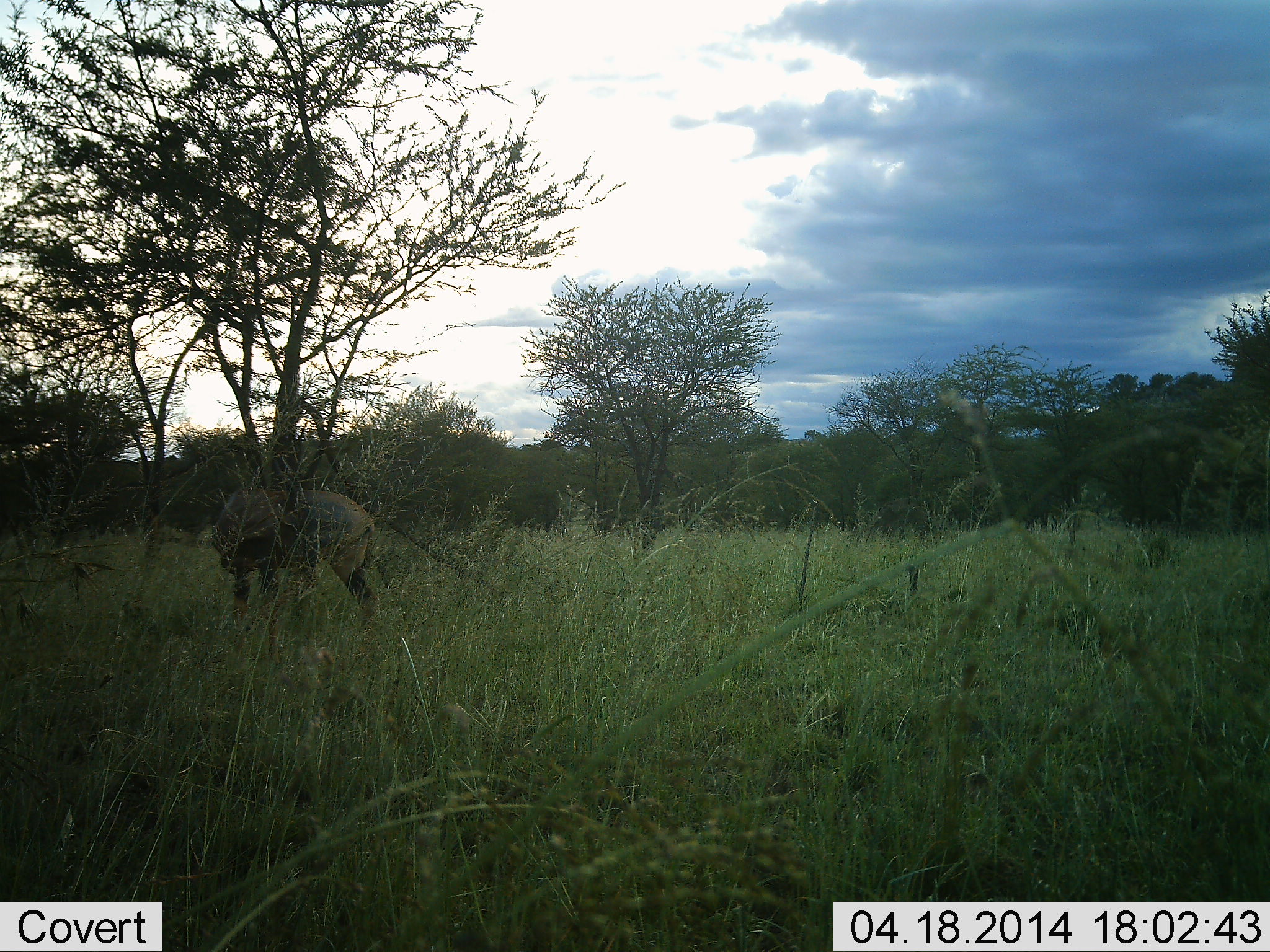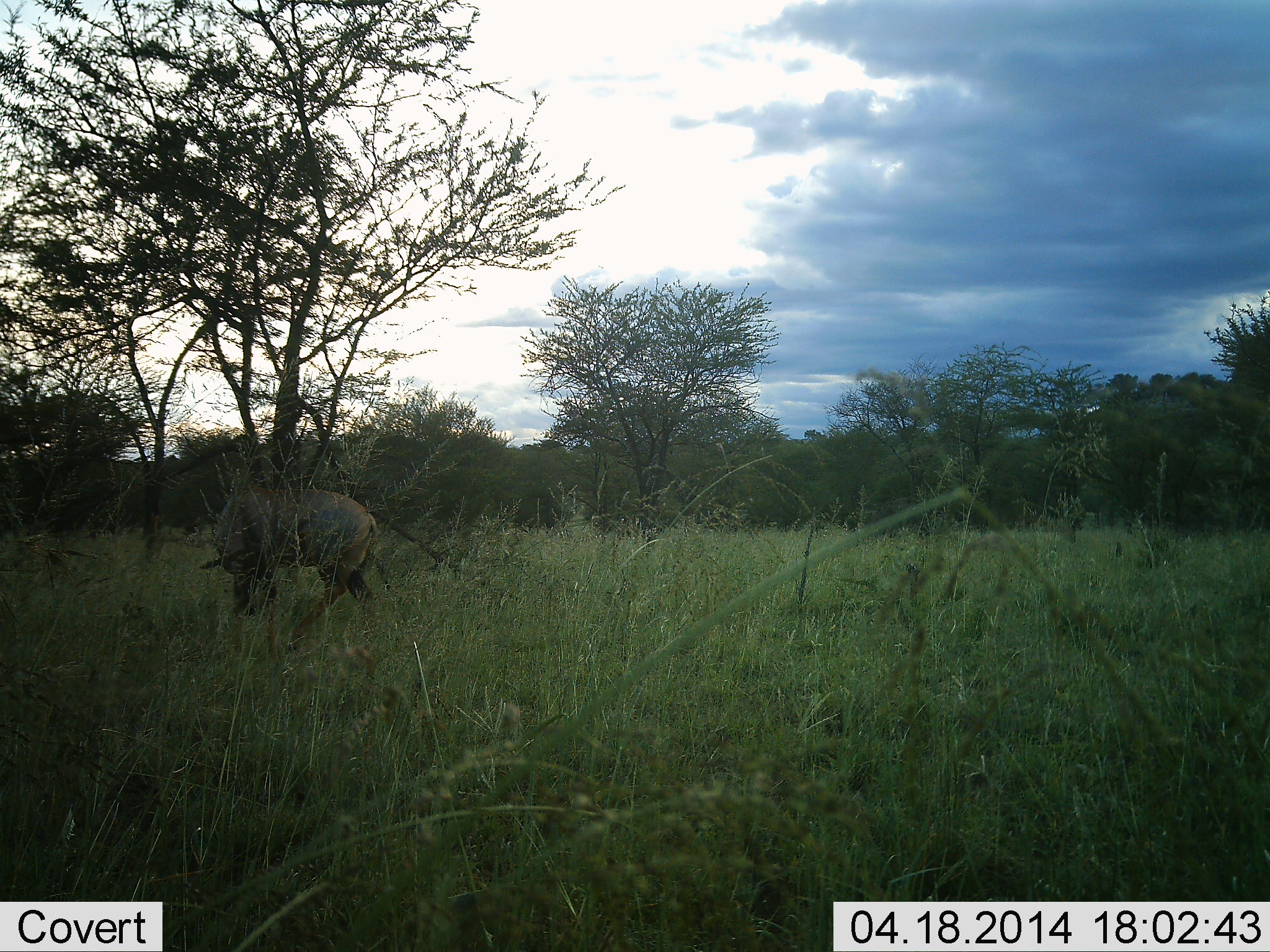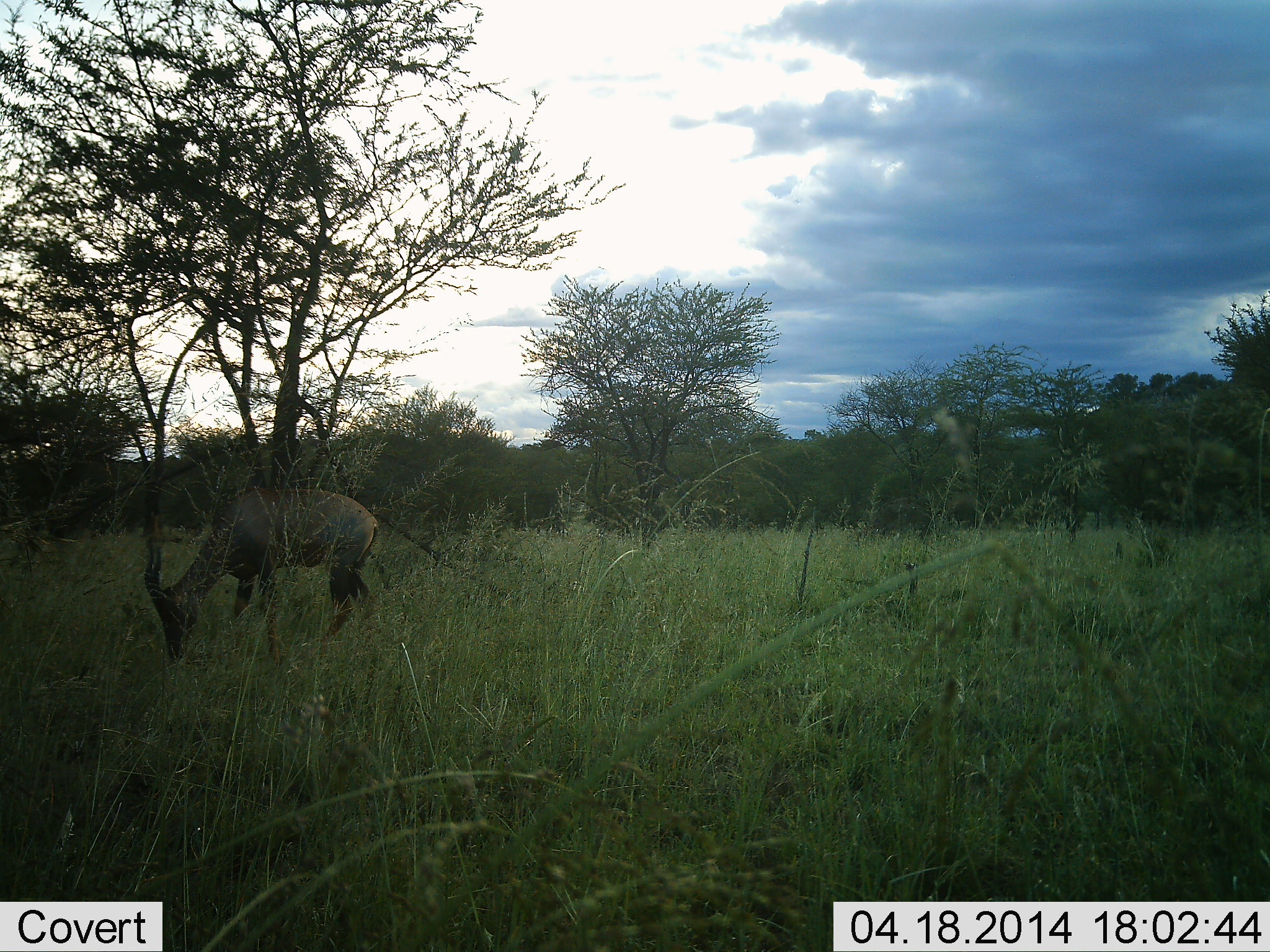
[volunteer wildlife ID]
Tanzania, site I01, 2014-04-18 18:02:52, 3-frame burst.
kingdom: Animalia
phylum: Chordata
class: Mammalia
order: Artiodactyla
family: Bovidae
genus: Damaliscus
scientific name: Damaliscus lunatus jimela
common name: topi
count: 1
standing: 60%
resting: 0%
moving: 10%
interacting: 0%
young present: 0%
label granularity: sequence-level